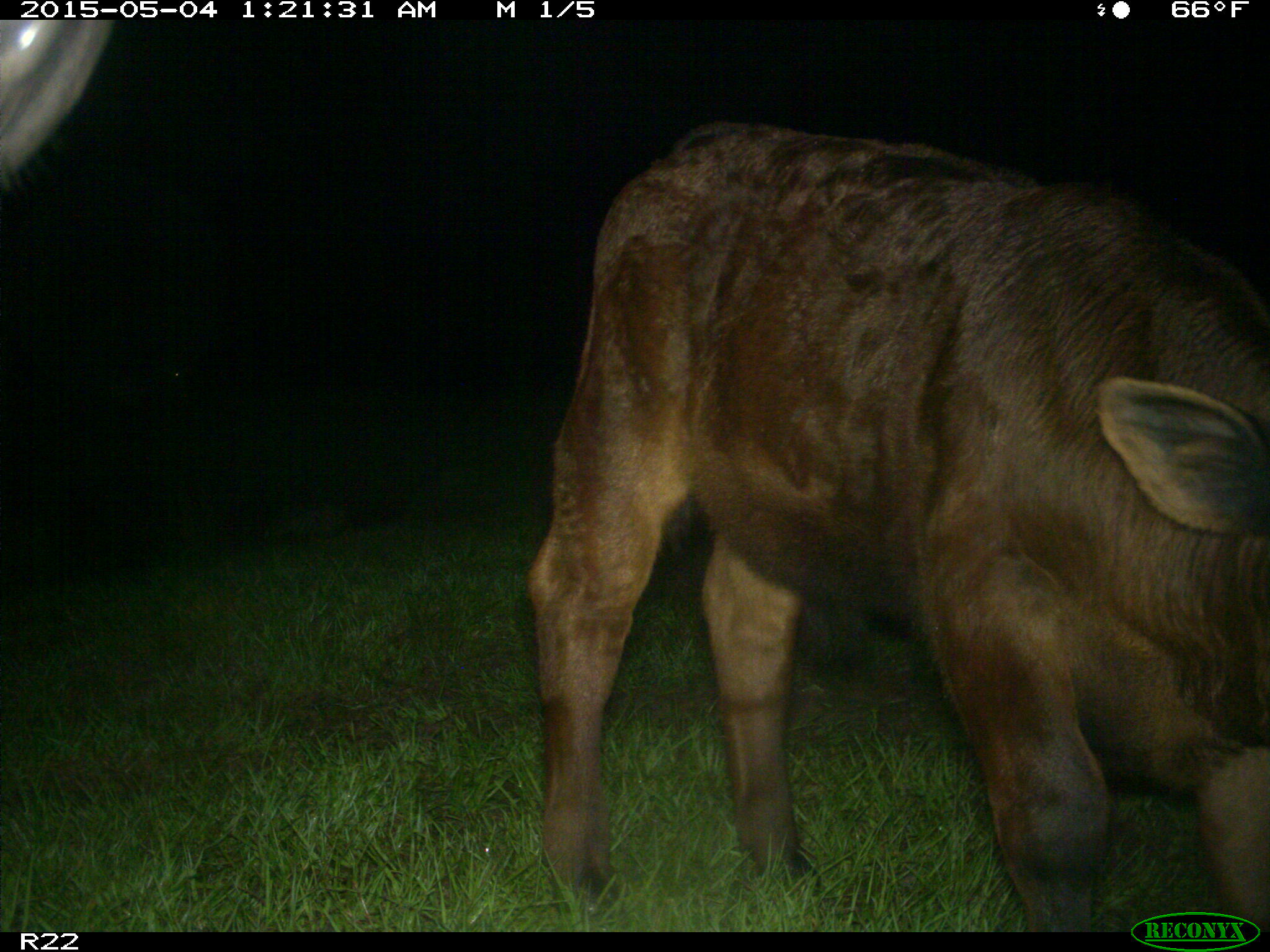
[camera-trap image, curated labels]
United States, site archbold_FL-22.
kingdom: Animalia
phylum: Chordata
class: Mammalia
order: Artiodactyla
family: Bovidae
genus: Bos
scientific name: Bos taurus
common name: domestic cow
Bos taurus (domestic cow).